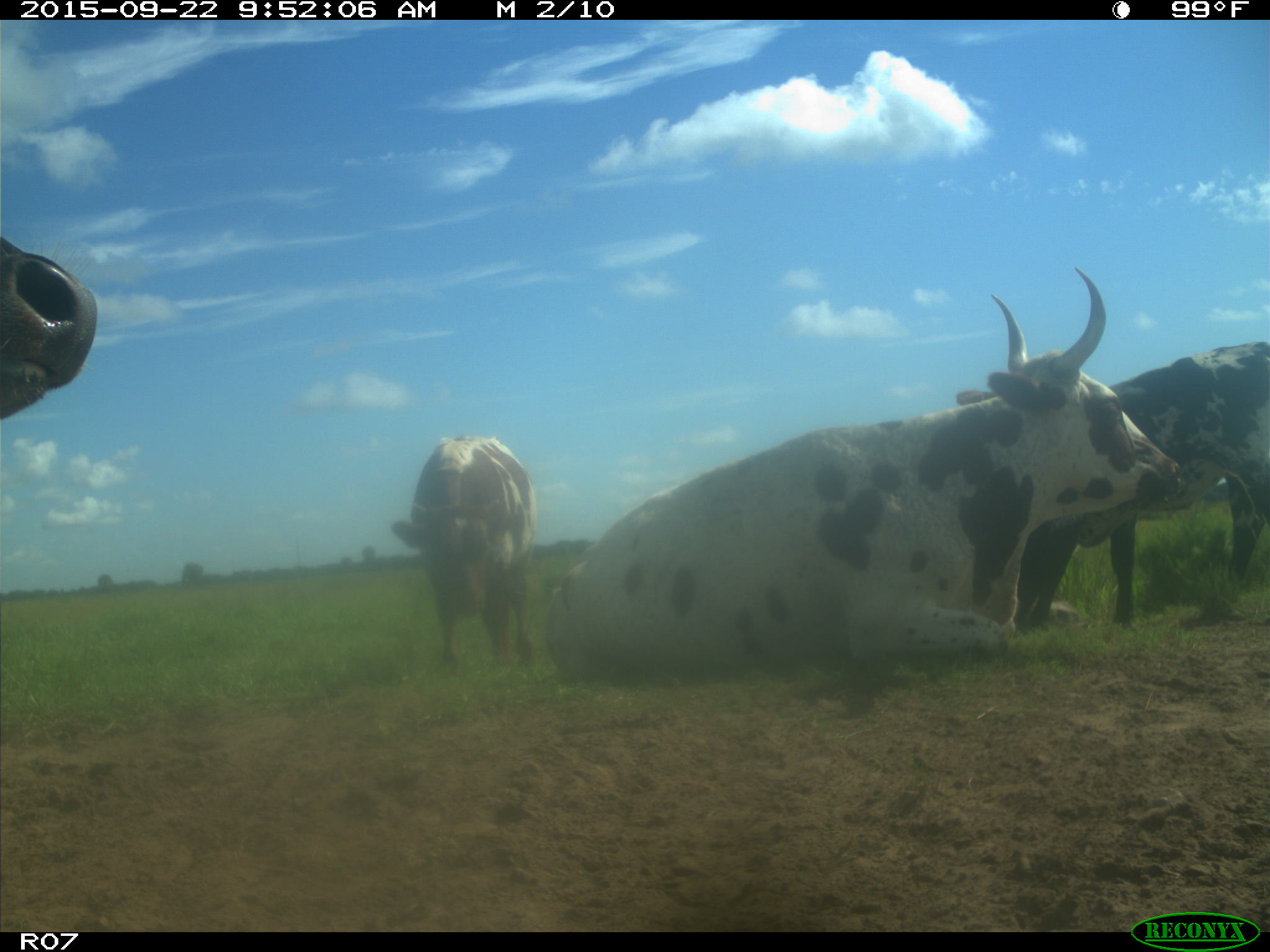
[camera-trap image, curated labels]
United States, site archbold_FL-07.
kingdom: Animalia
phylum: Chordata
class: Mammalia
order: Artiodactyla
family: Bovidae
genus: Bos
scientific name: Bos taurus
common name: domestic cow